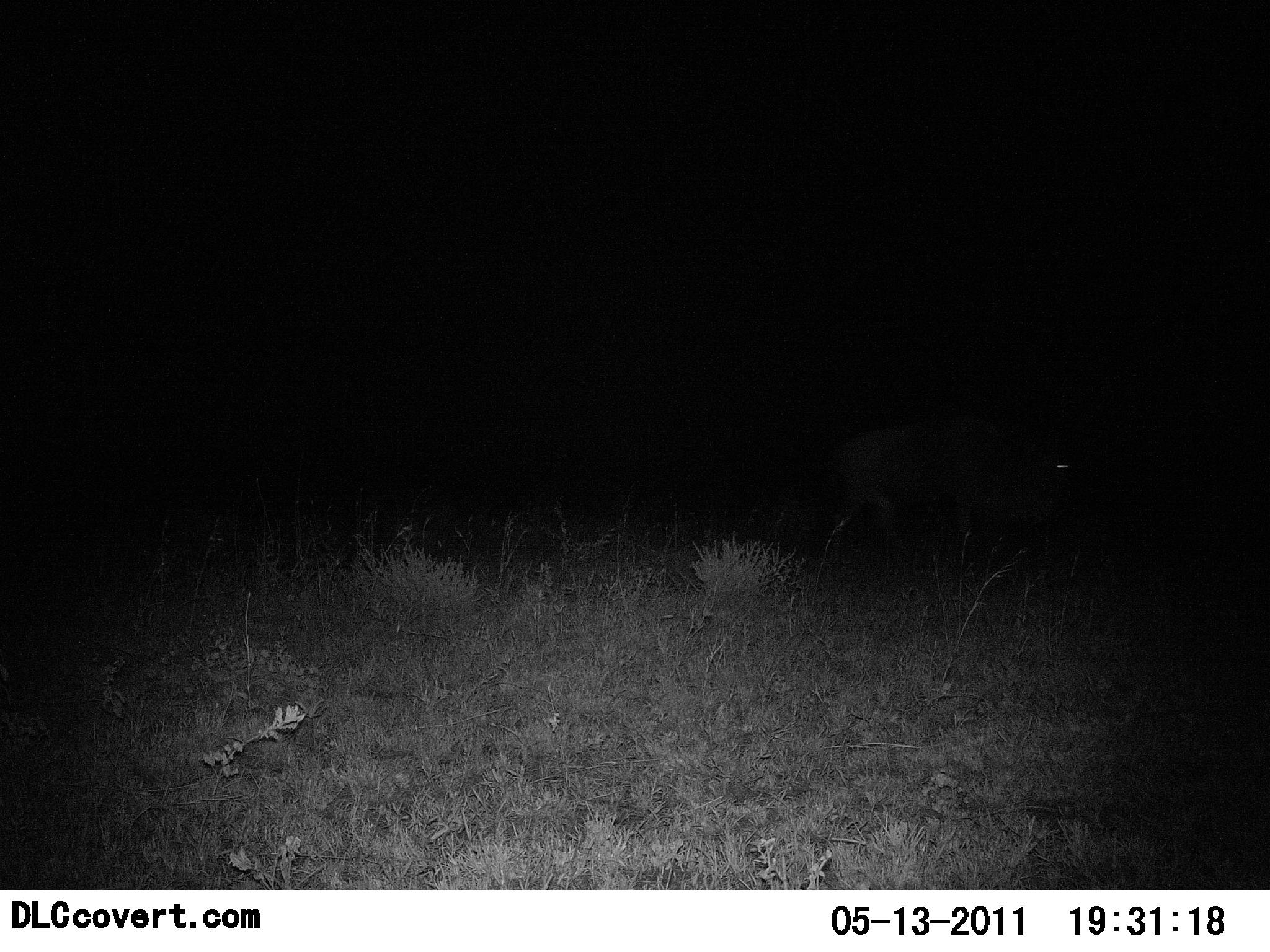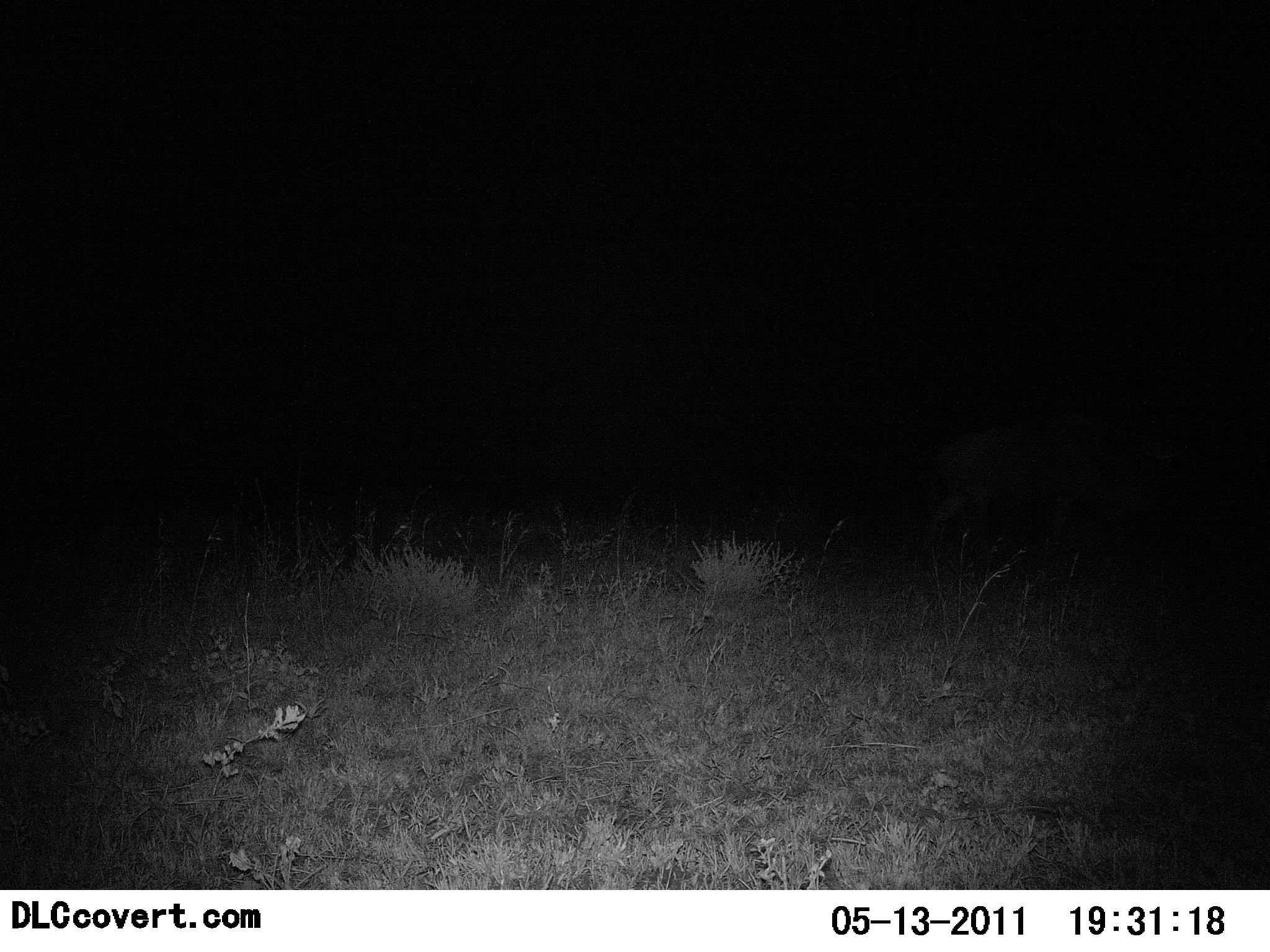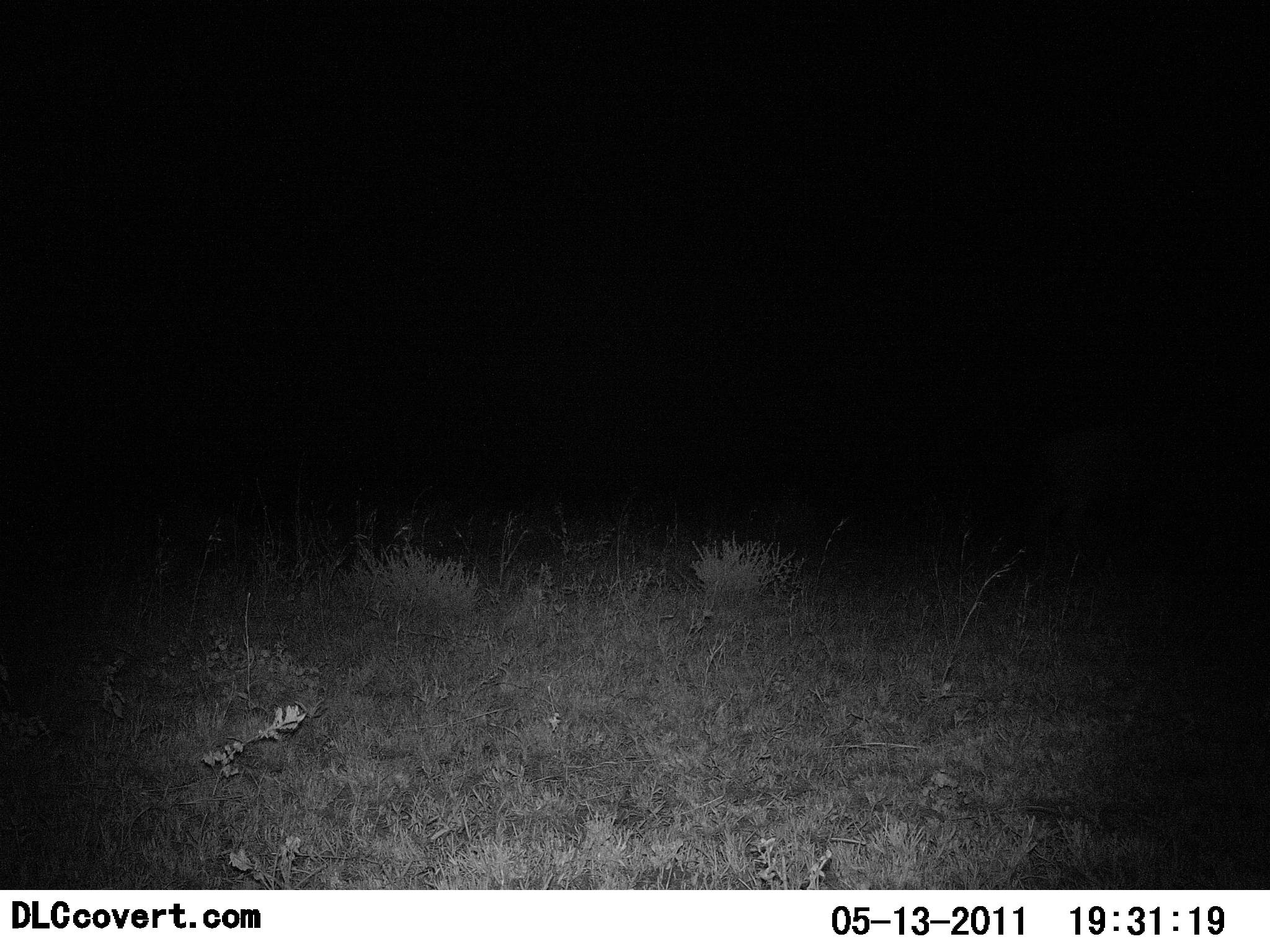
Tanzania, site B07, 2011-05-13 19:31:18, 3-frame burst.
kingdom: Animalia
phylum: Chordata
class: Mammalia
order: Artiodactyla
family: Bovidae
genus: Connochaetes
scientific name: Connochaetes taurinus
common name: blue wildebeest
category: wildebeest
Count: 1.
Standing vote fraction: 0%.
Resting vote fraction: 0%.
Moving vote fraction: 100%.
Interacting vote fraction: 0%.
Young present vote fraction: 0%.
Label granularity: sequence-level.